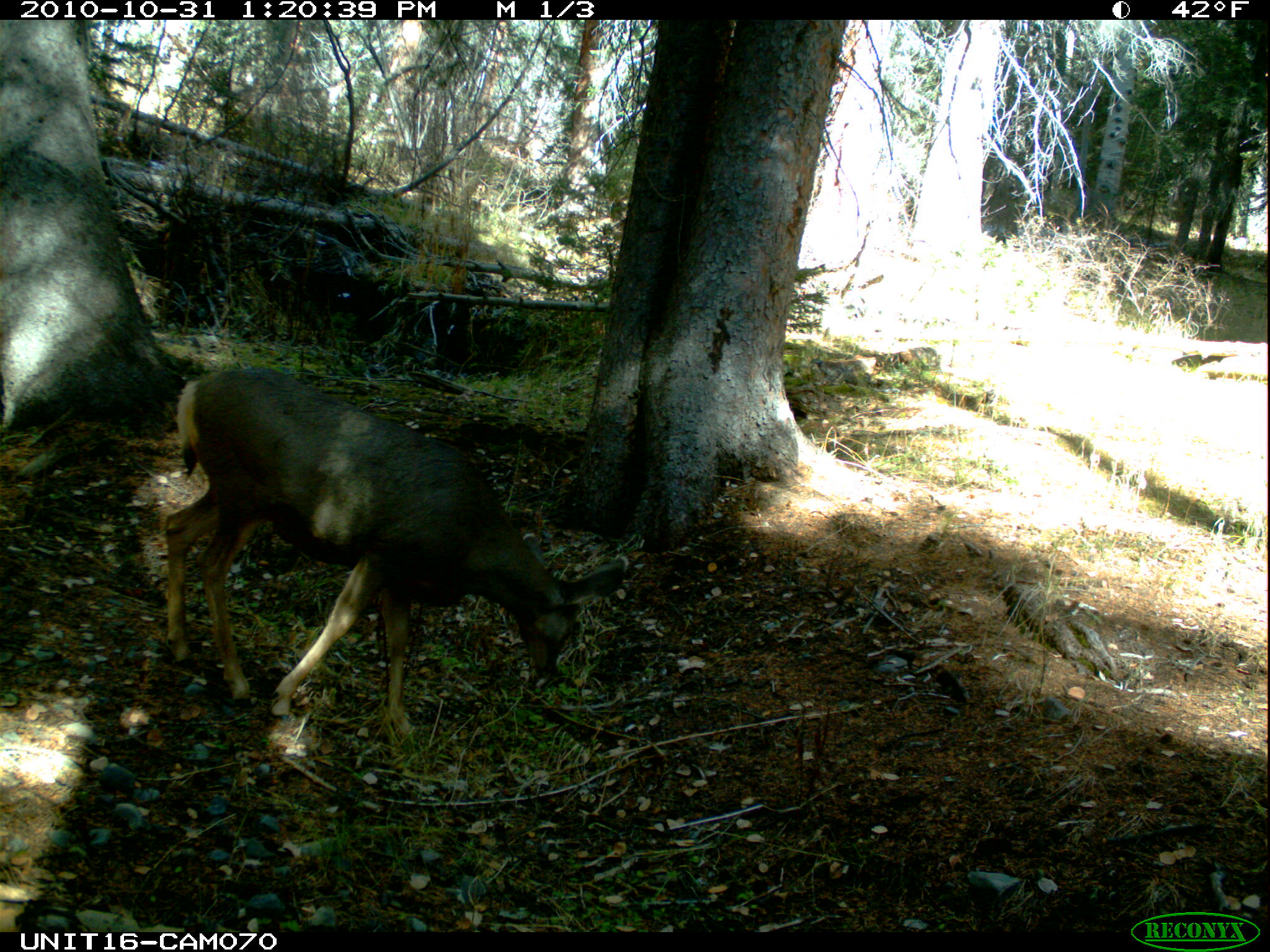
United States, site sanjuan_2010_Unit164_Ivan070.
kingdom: Animalia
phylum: Chordata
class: Mammalia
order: Artiodactyla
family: Cervidae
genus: Odocoileus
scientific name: Odocoileus hemionus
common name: mule deer